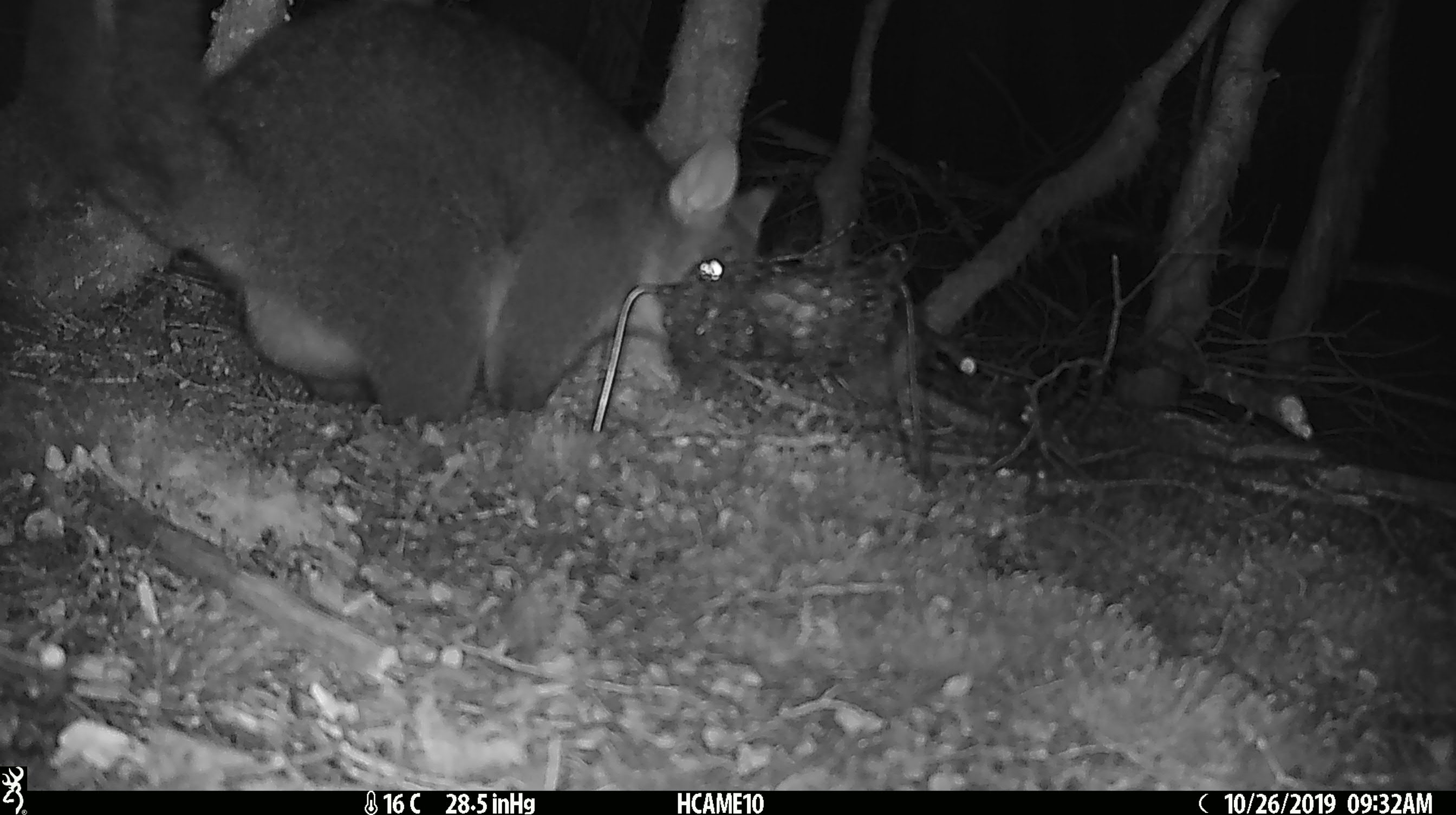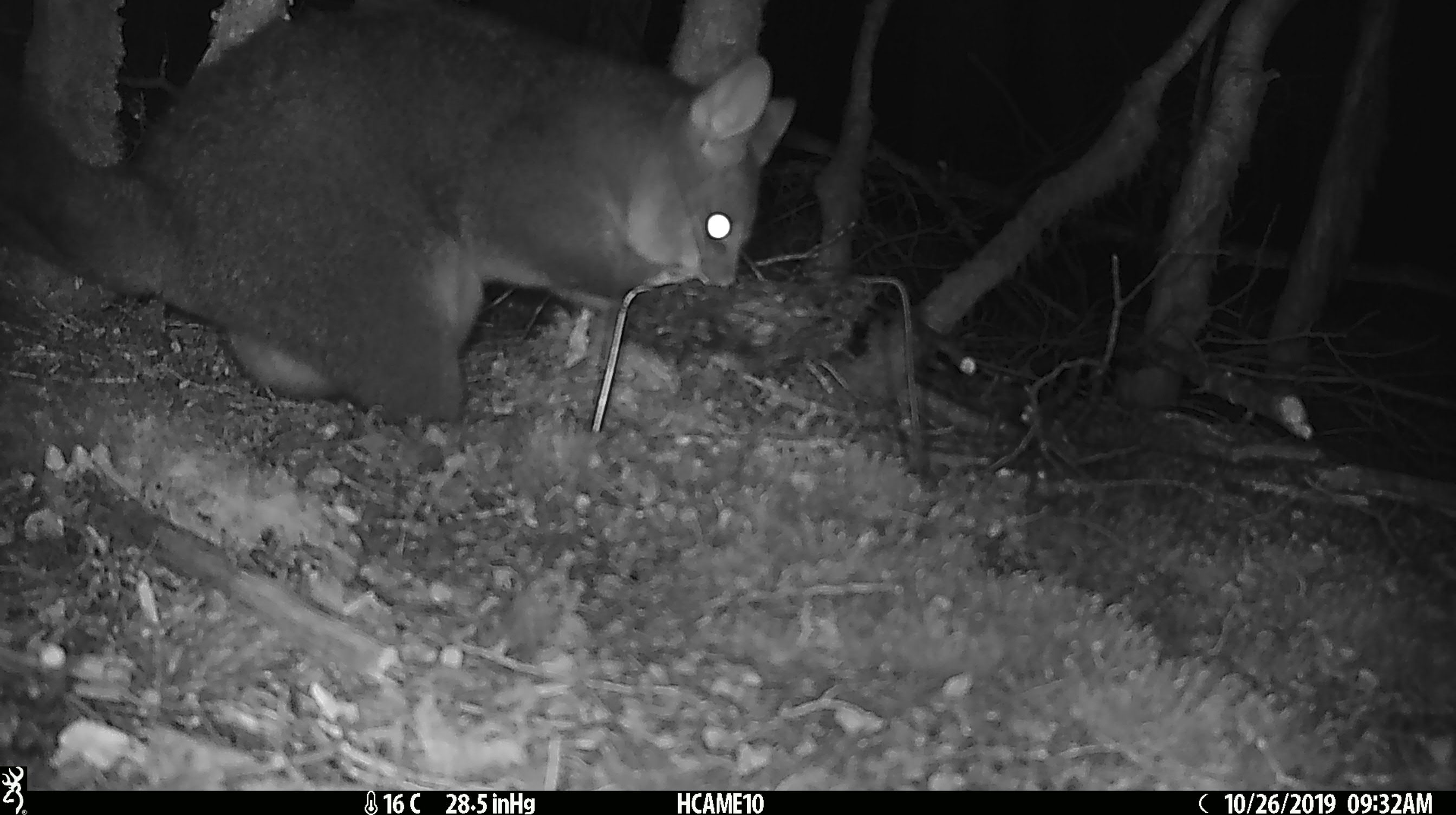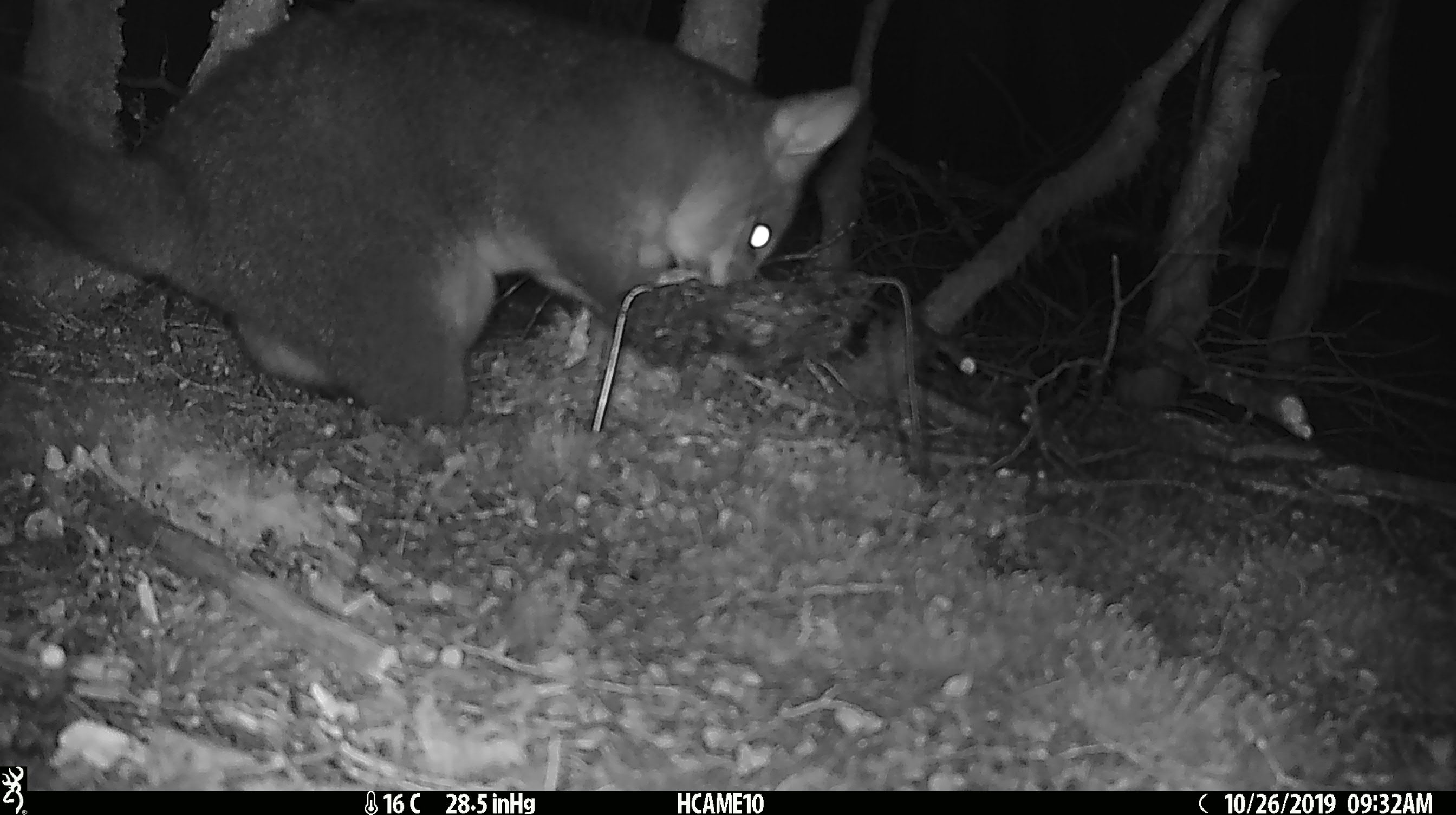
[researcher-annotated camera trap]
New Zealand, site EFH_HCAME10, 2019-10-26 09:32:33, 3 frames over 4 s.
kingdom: Animalia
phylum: Chordata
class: Mammalia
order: Diprotodontia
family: Phalangeridae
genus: Trichosurus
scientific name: Trichosurus vulpecula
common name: common brushtail possum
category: possum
Possum (common brushtail possum) (Trichosurus vulpecula).